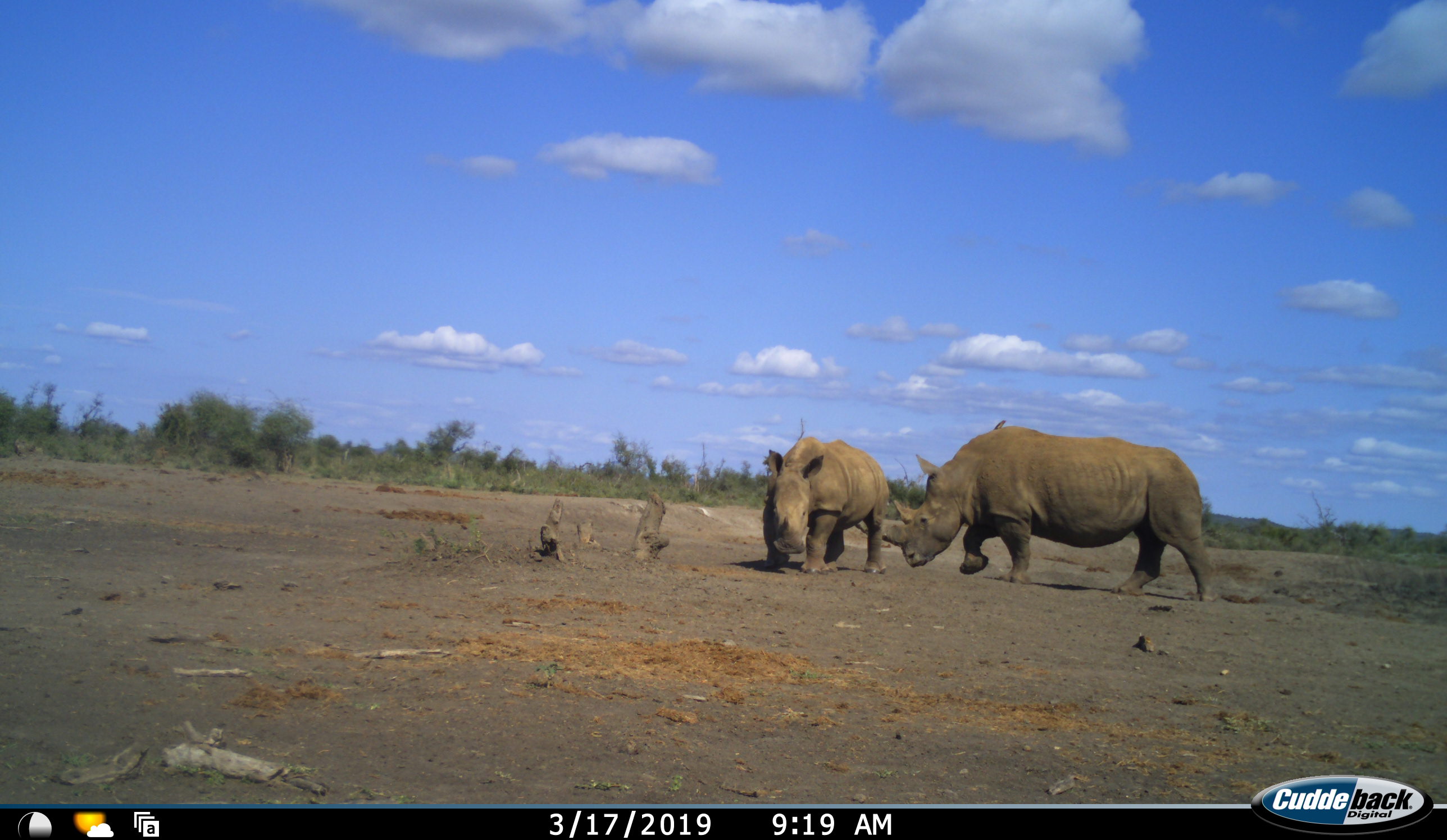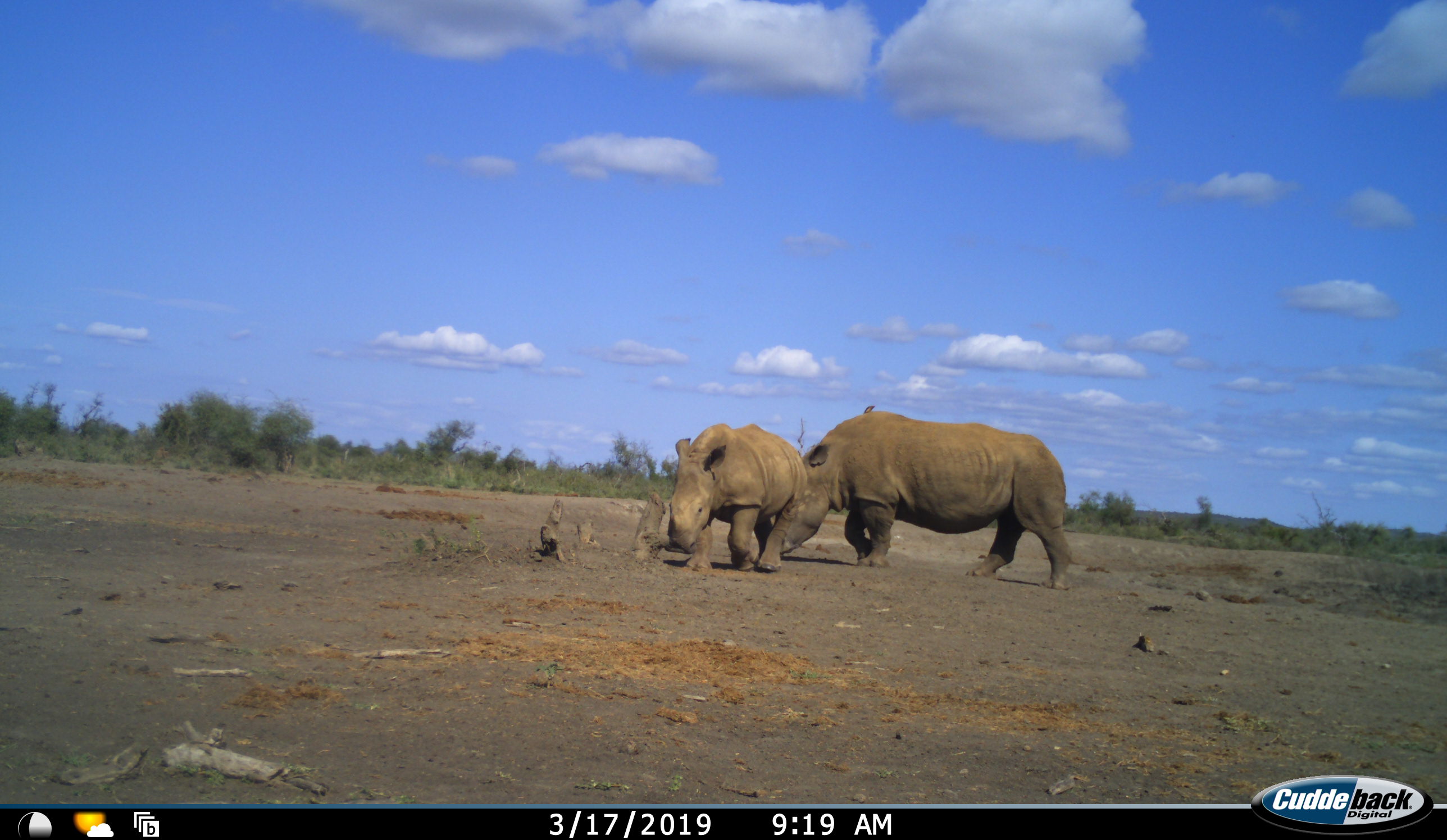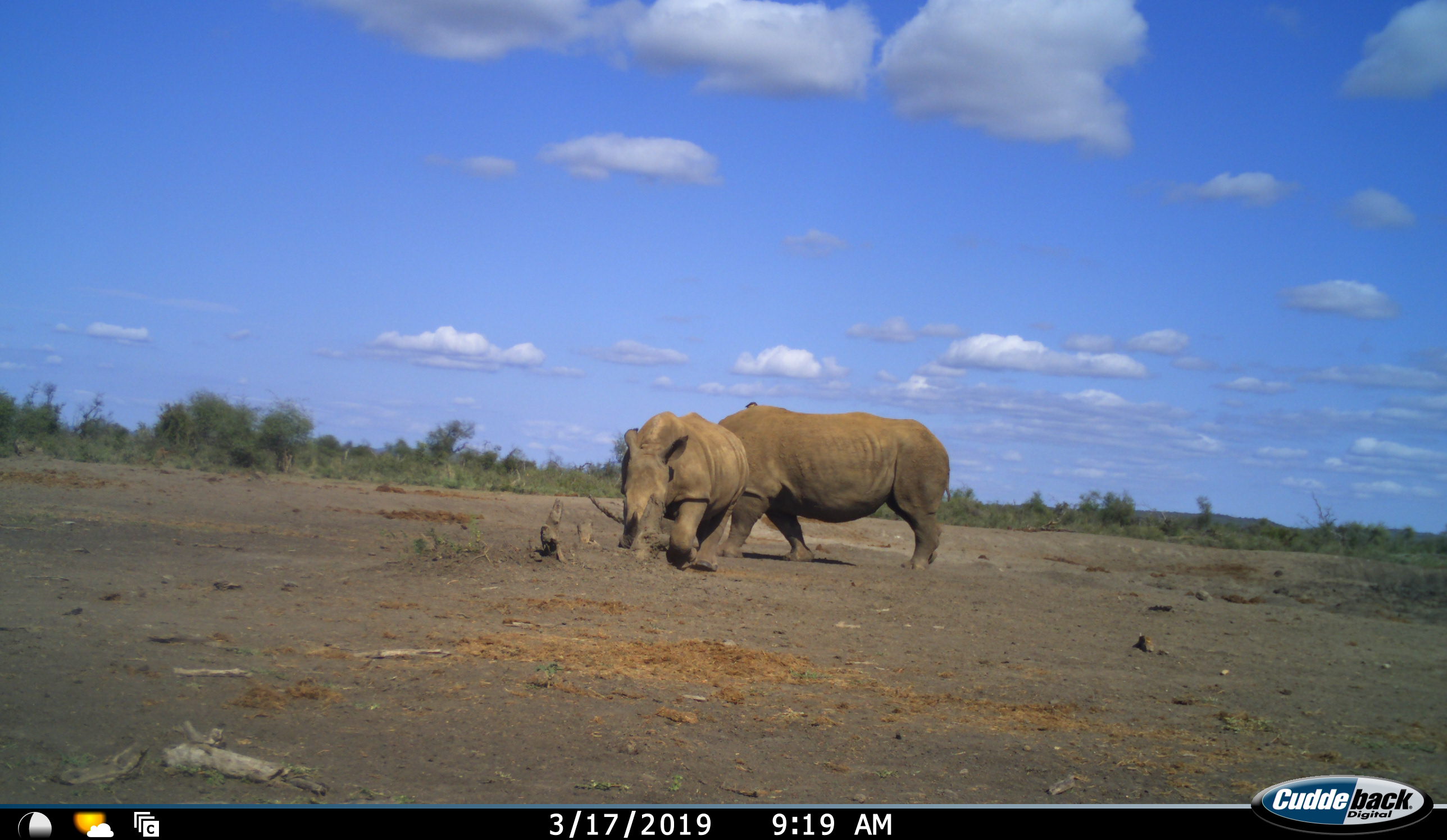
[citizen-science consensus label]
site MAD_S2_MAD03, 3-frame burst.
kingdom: Animalia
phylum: Chordata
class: Mammalia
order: Perissodactyla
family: Rhinocerotidae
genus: Ceratotherium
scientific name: Ceratotherium simum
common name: white rhinoceros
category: rhinoceroswhite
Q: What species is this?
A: Rhinoceroswhite (white rhinoceros) (Ceratotherium simum).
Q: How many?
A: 2.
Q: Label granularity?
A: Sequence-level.